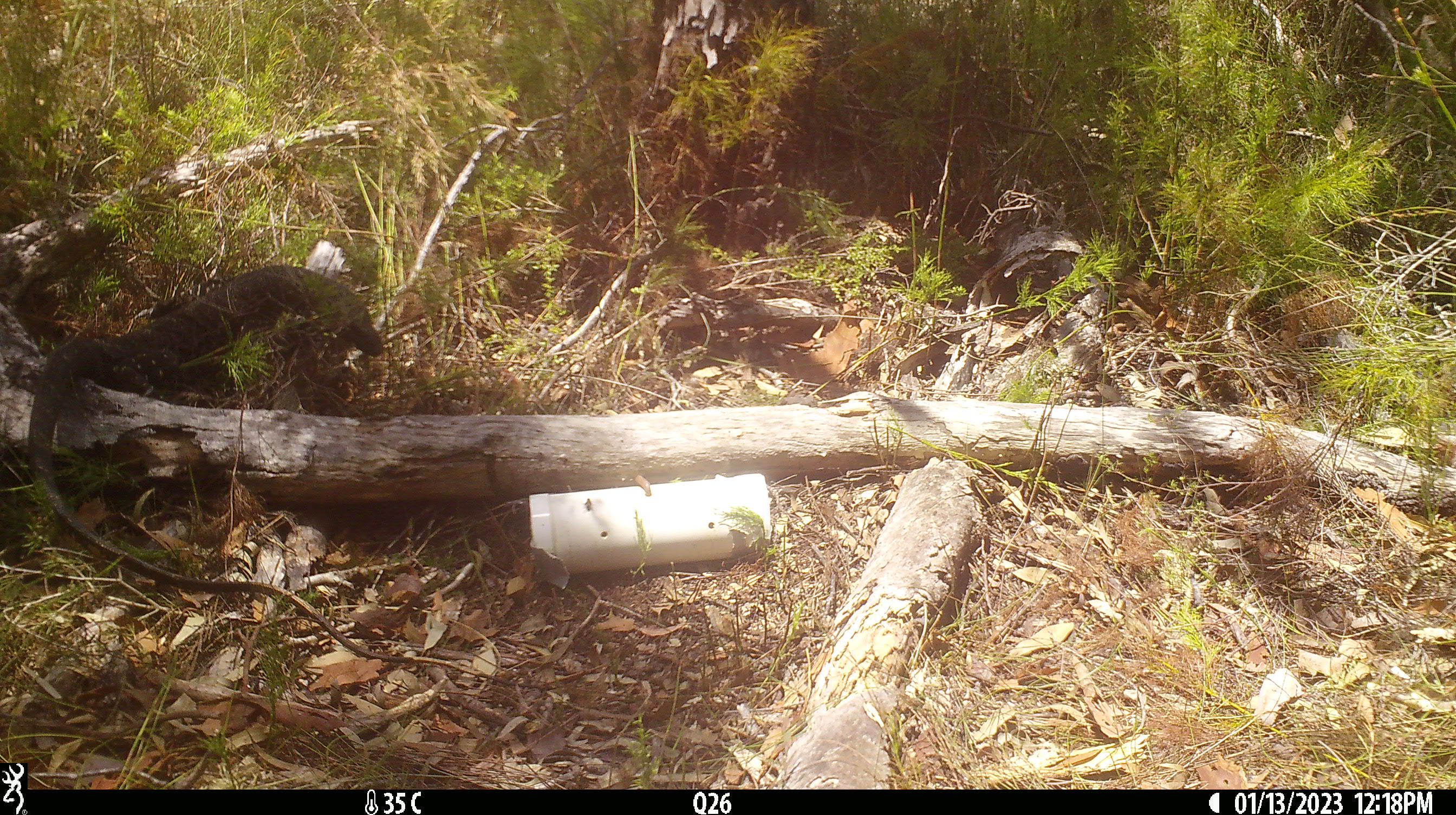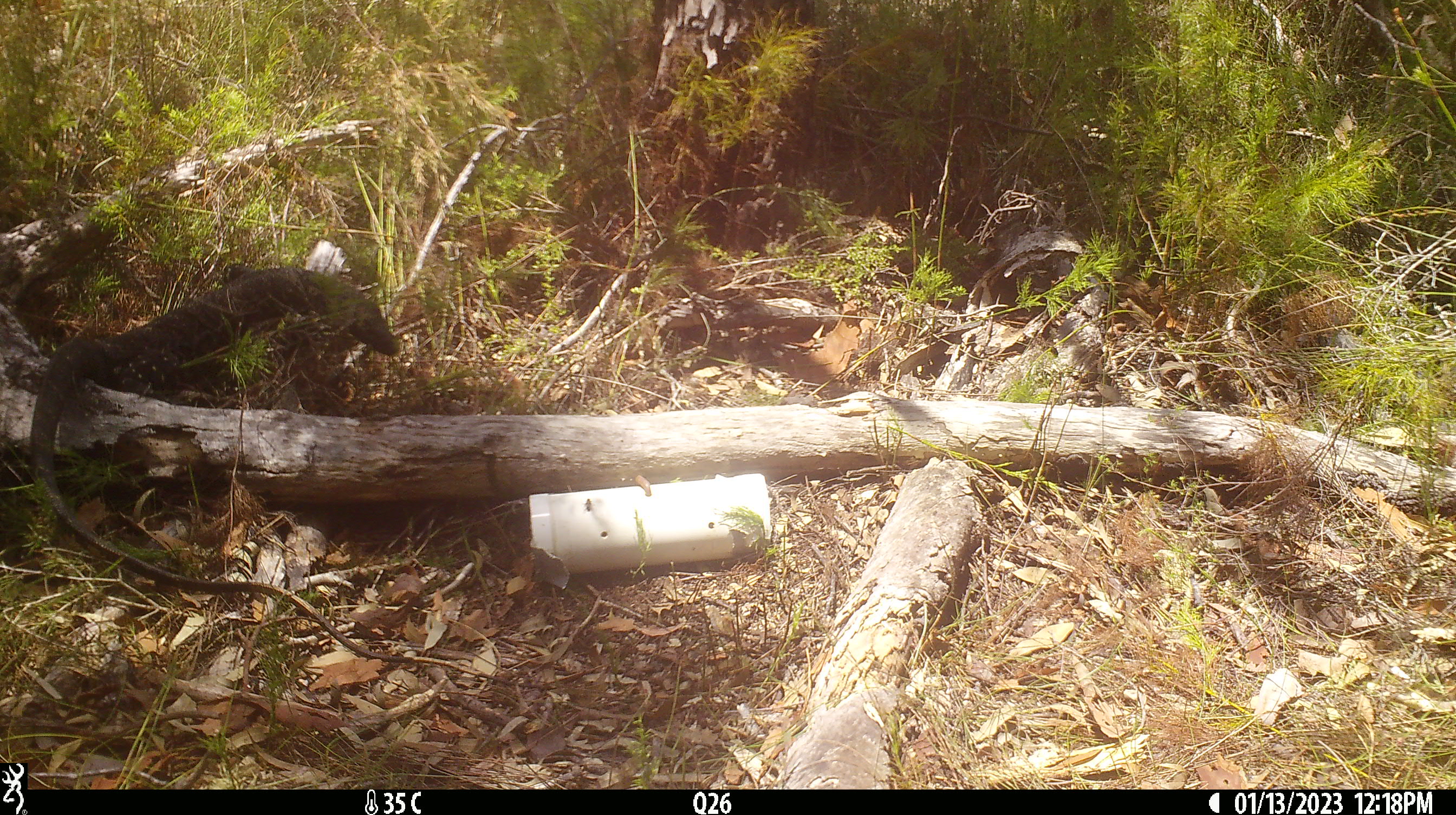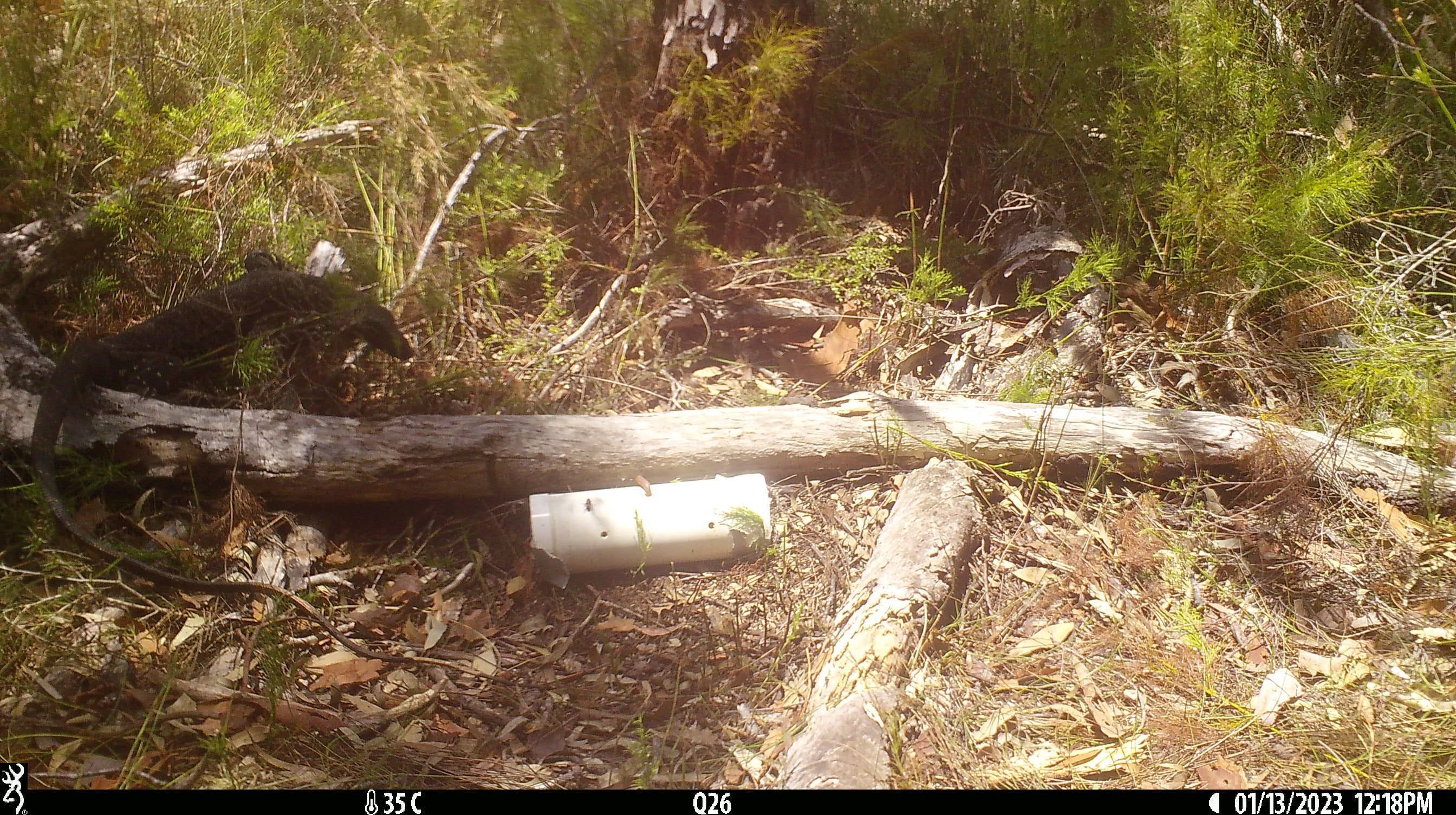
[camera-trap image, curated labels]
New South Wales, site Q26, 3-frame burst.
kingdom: Animalia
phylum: Chordata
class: Reptilia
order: Squamata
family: Varanidae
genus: Varanus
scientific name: Varanus varius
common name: lace monitor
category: goanna